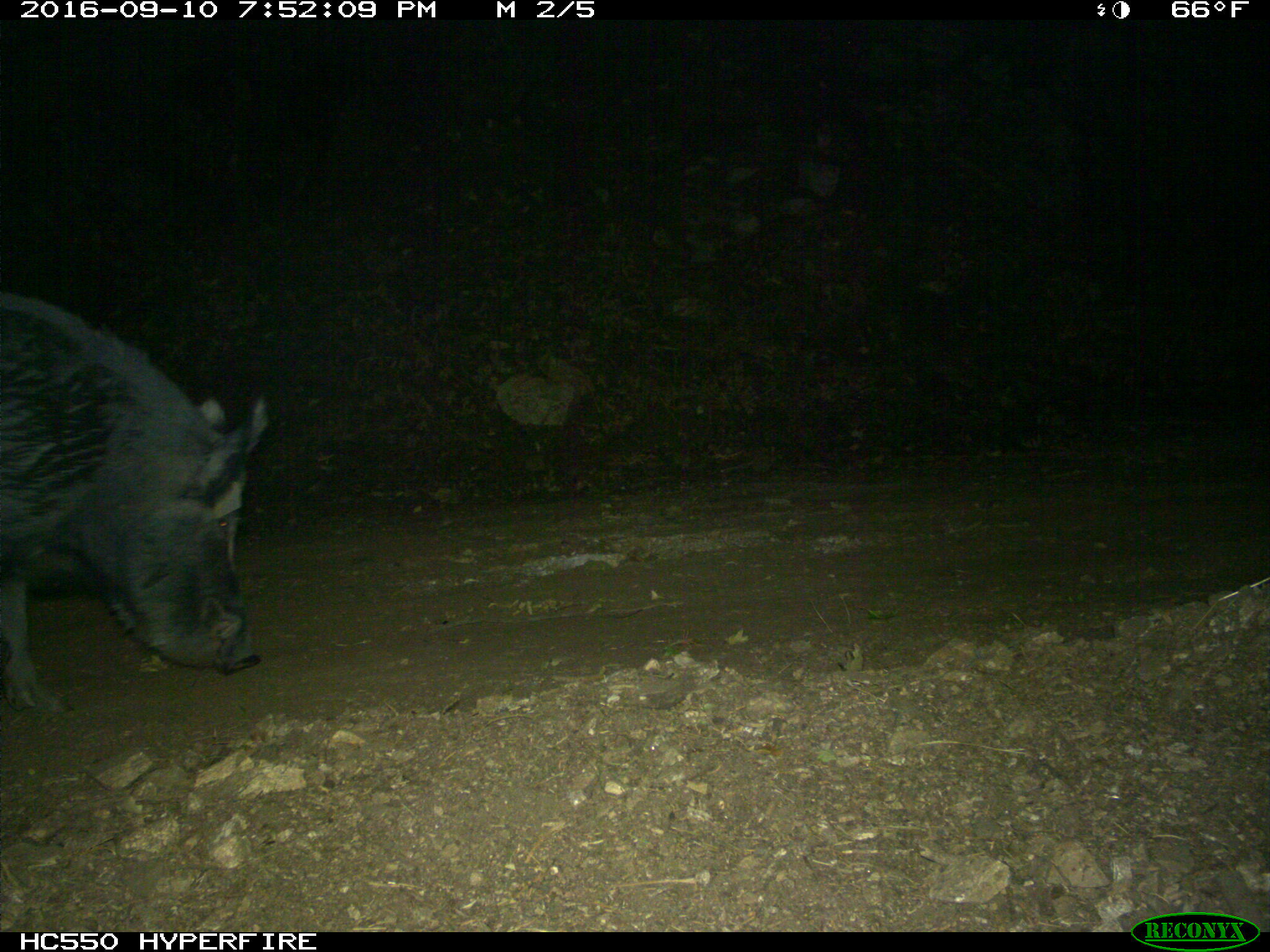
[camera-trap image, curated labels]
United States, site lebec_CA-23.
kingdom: Animalia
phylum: Chordata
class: Mammalia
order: Artiodactyla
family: Suidae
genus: Sus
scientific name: Sus scrofa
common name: wild boar